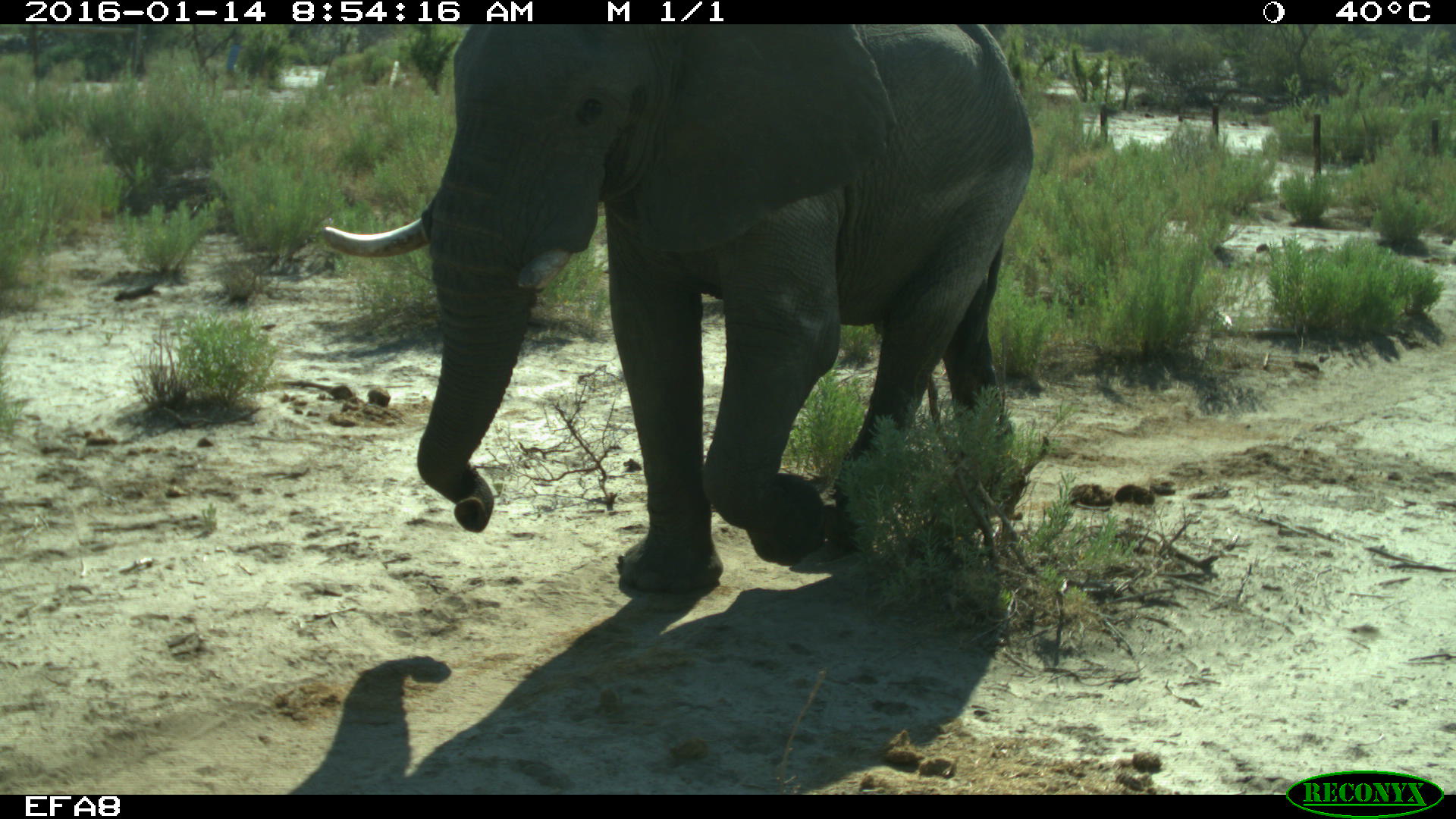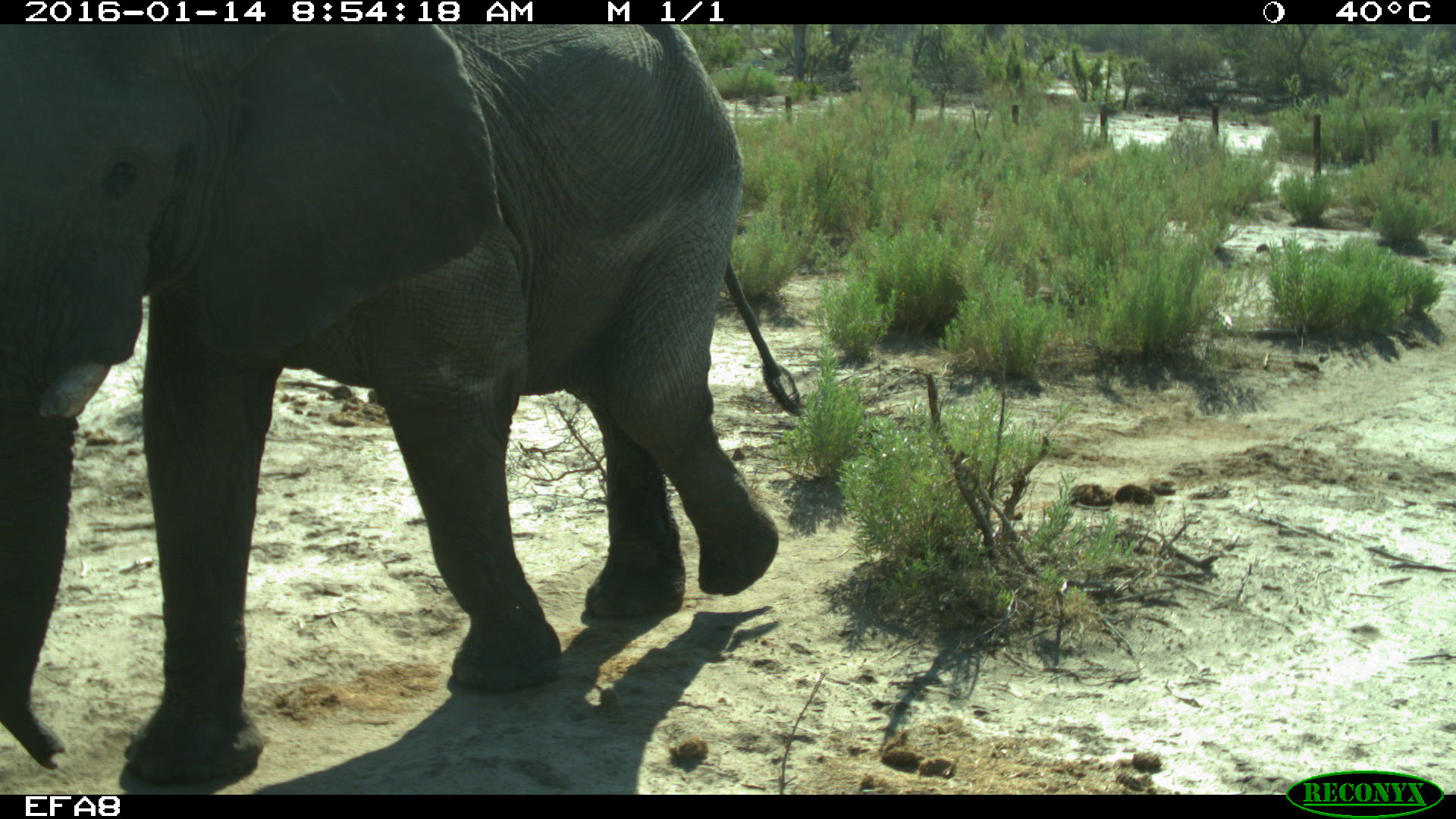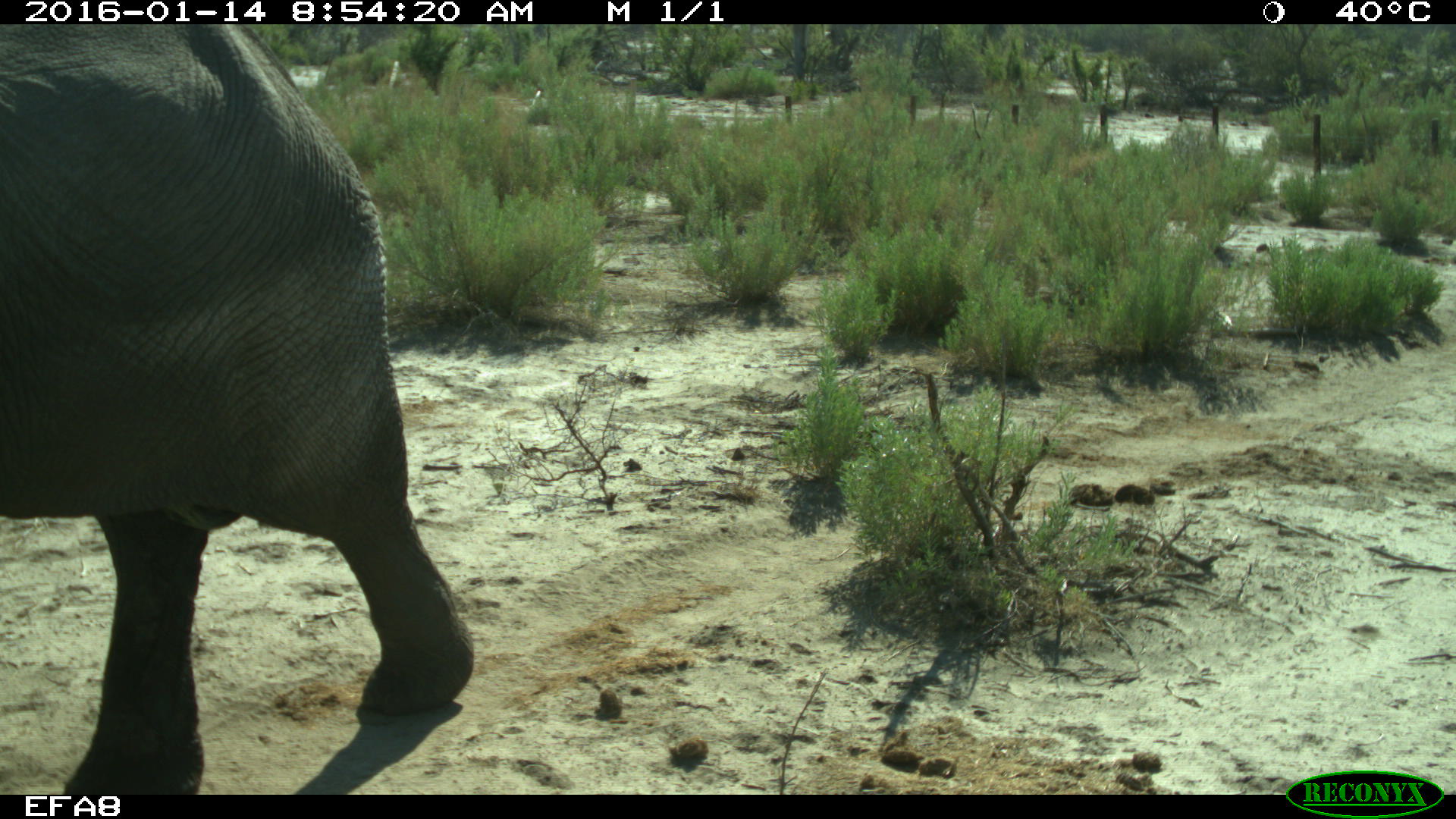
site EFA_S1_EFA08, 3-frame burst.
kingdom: Animalia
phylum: Chordata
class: Mammalia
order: Proboscidea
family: Elephantidae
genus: Loxodonta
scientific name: Loxodonta africana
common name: african bush elephant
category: elephant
Elephant (african bush elephant) (Loxodonta africana), count 1. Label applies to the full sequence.